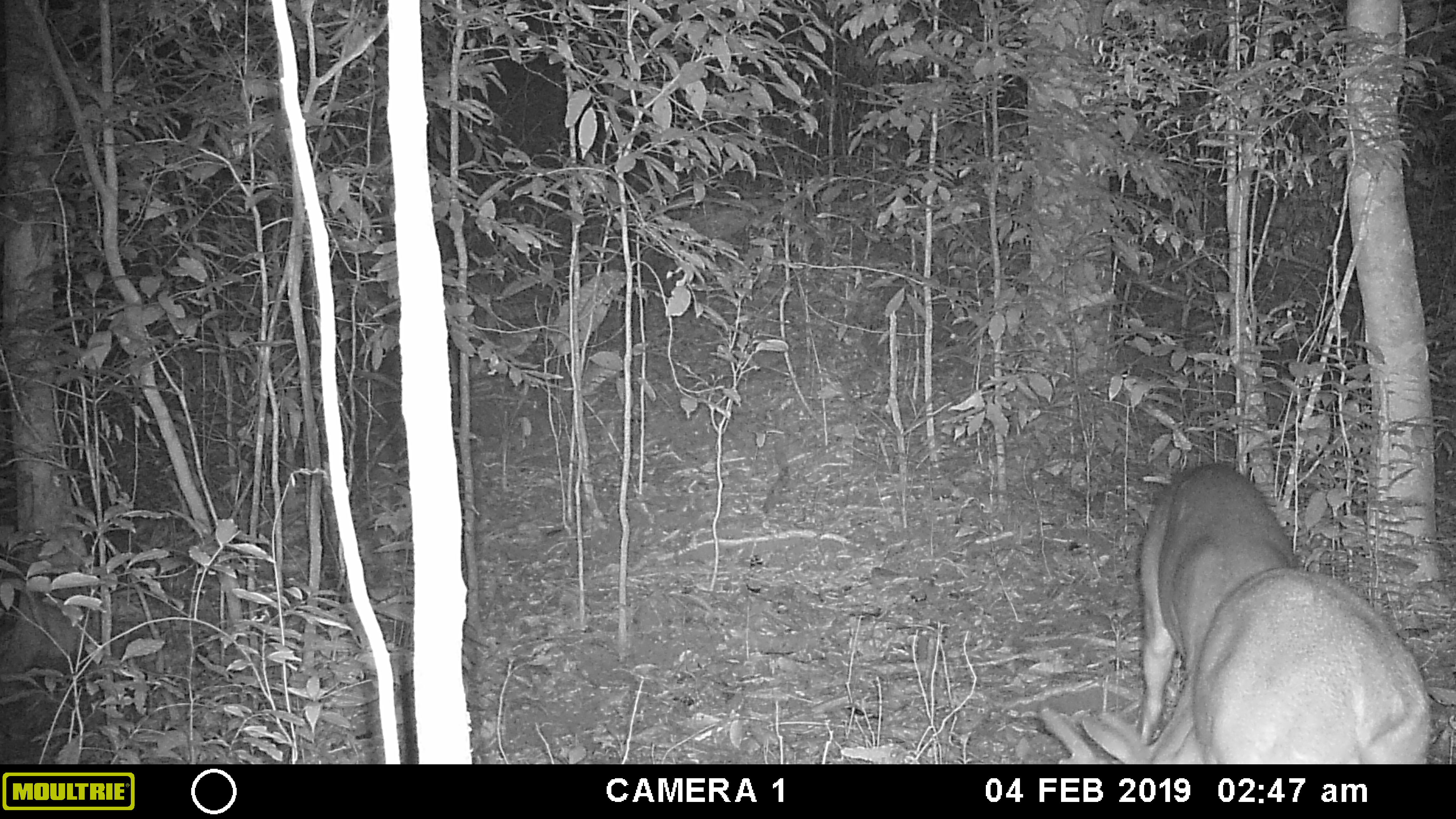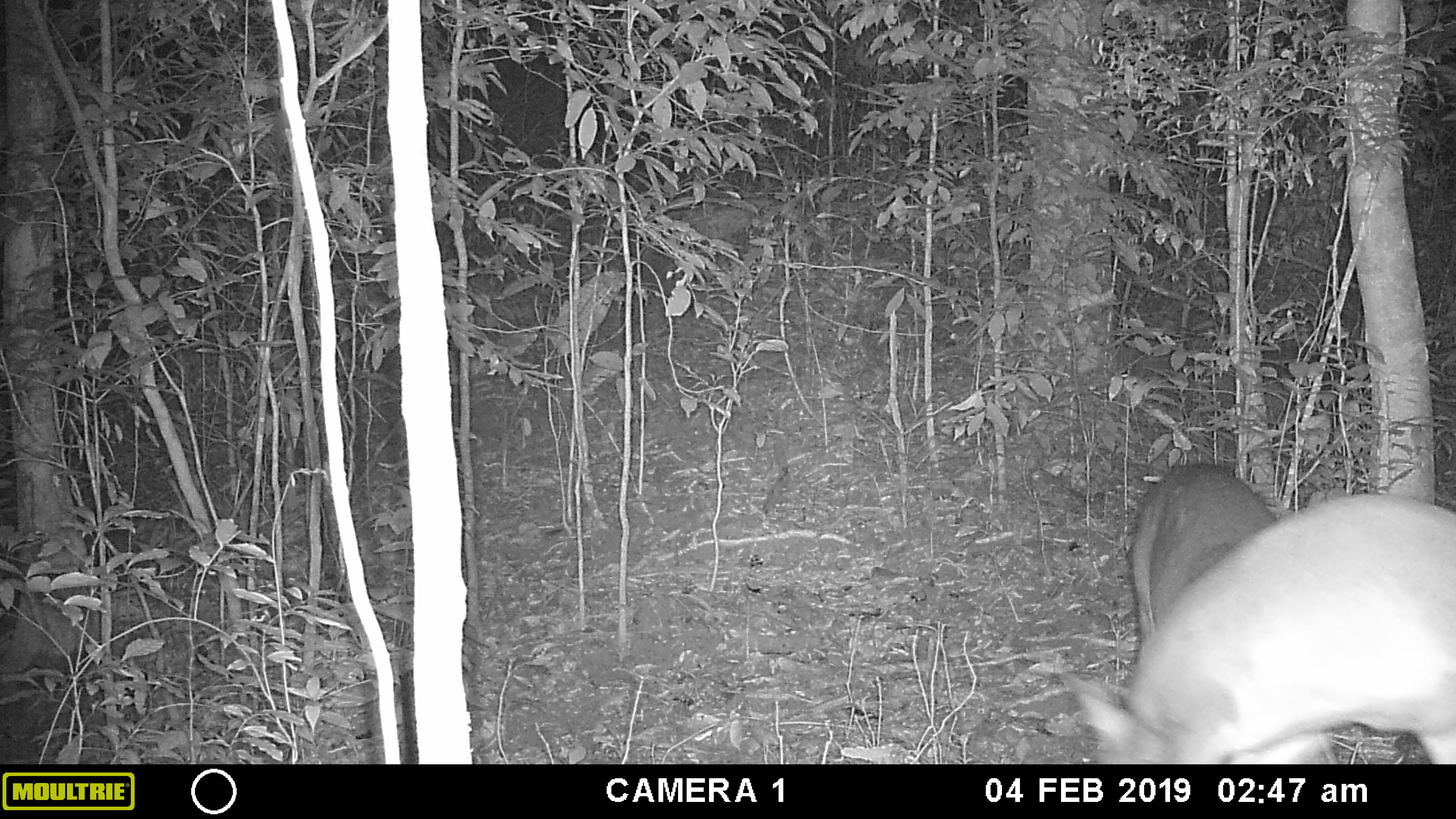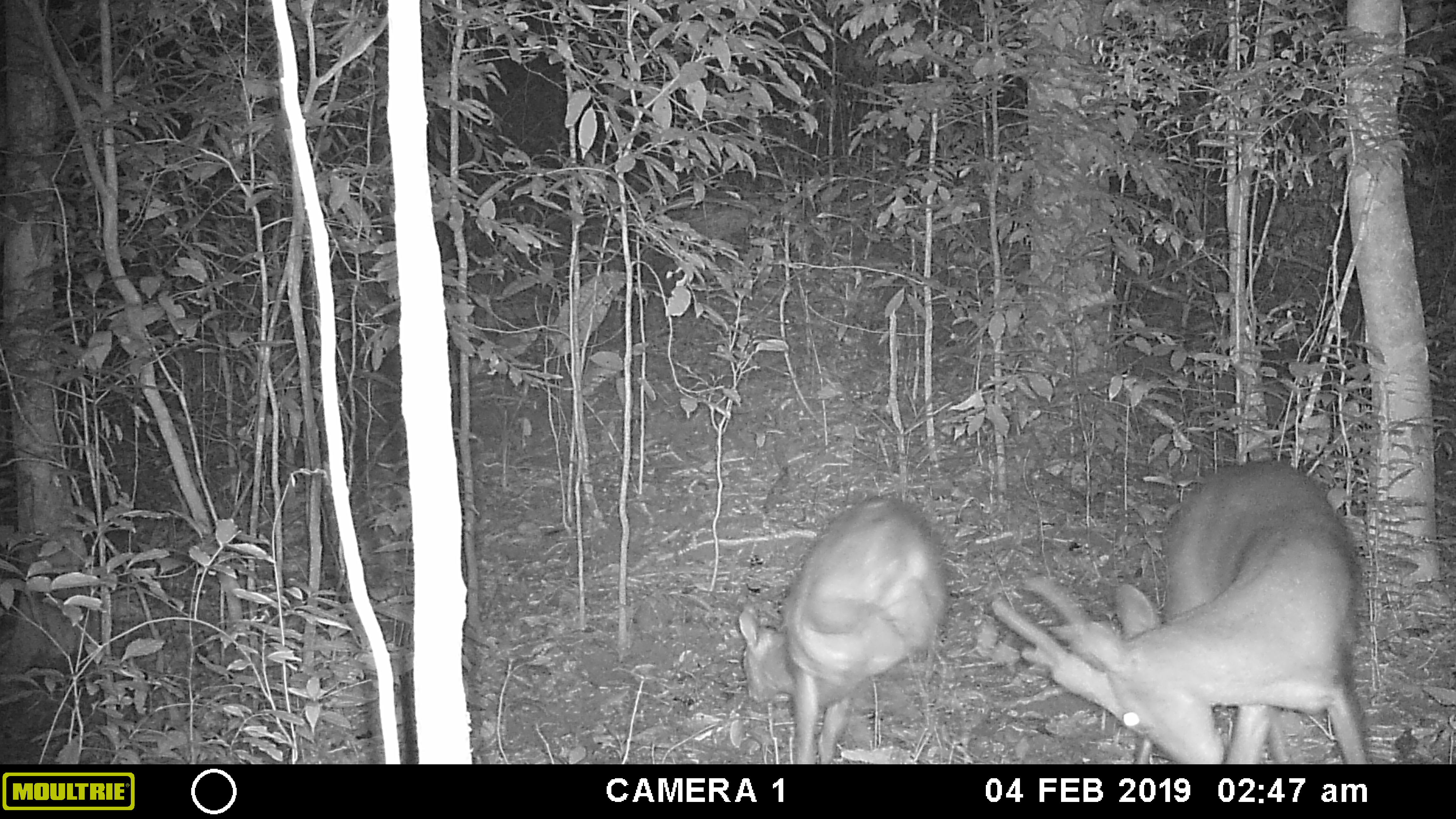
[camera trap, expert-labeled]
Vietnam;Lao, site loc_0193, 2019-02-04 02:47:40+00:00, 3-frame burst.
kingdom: Animalia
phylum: Chordata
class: Mammalia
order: Artiodactyla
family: Cervidae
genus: Muntiacus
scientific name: Muntiacus vuquangensis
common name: large-antlered muntjac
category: large antlered muntjac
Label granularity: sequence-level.